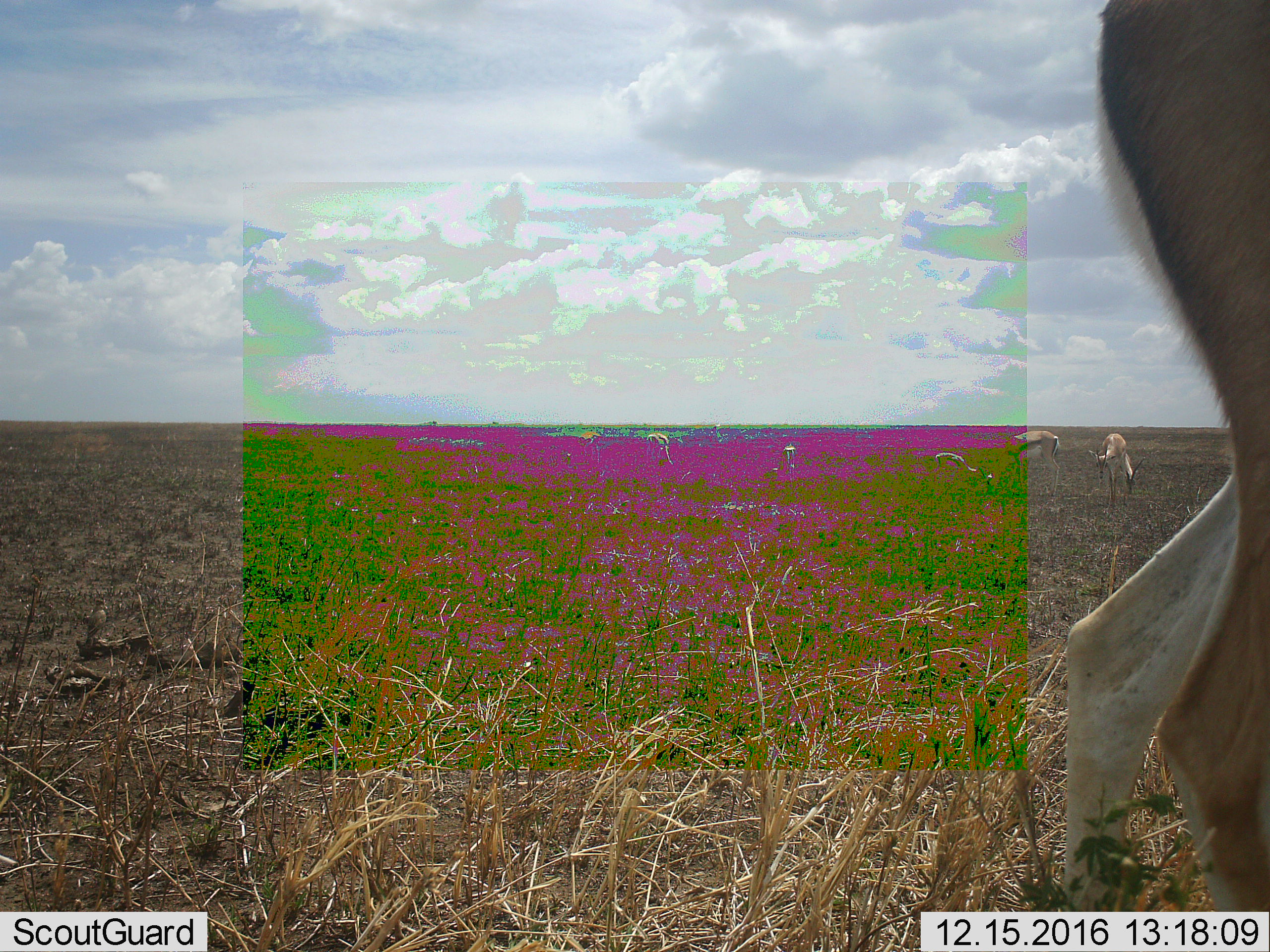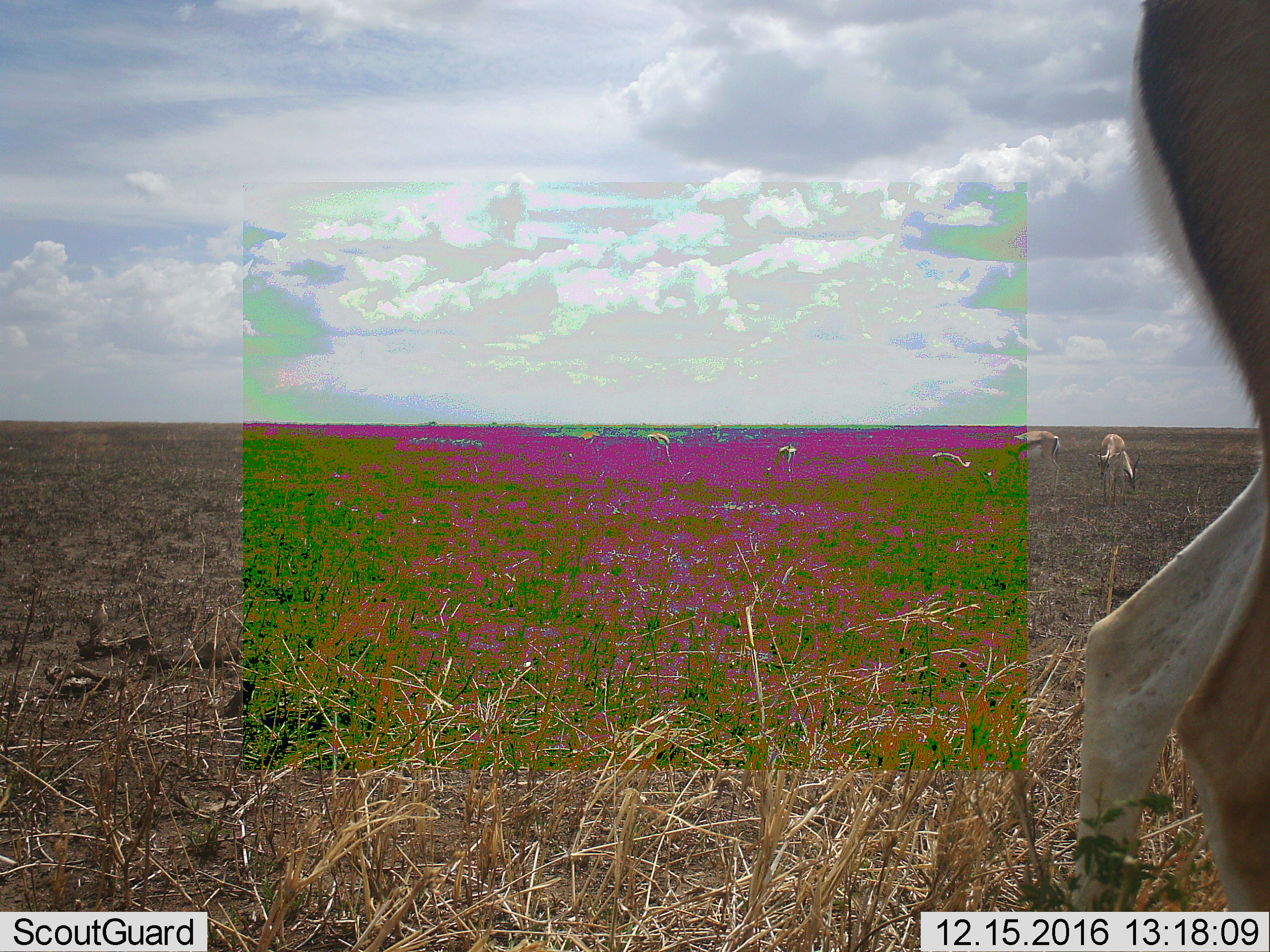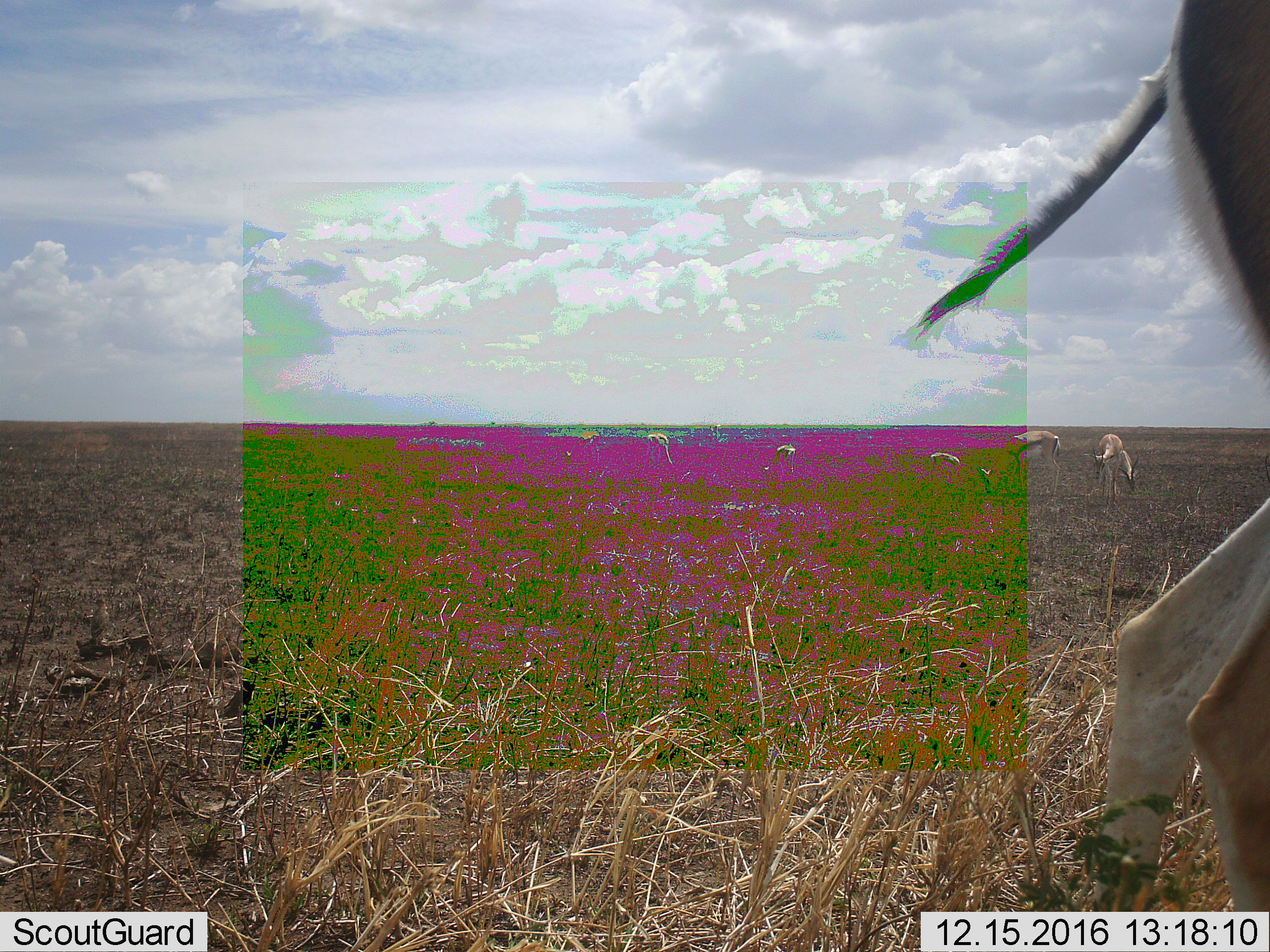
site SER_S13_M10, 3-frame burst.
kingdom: Animalia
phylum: Chordata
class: Mammalia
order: Artiodactyla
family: Bovidae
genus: Nanger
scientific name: Nanger granti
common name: grant's gazelle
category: gazellegrants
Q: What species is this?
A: Gazellegrants (grant's gazelle) (Nanger granti).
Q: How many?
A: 8.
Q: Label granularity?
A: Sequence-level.